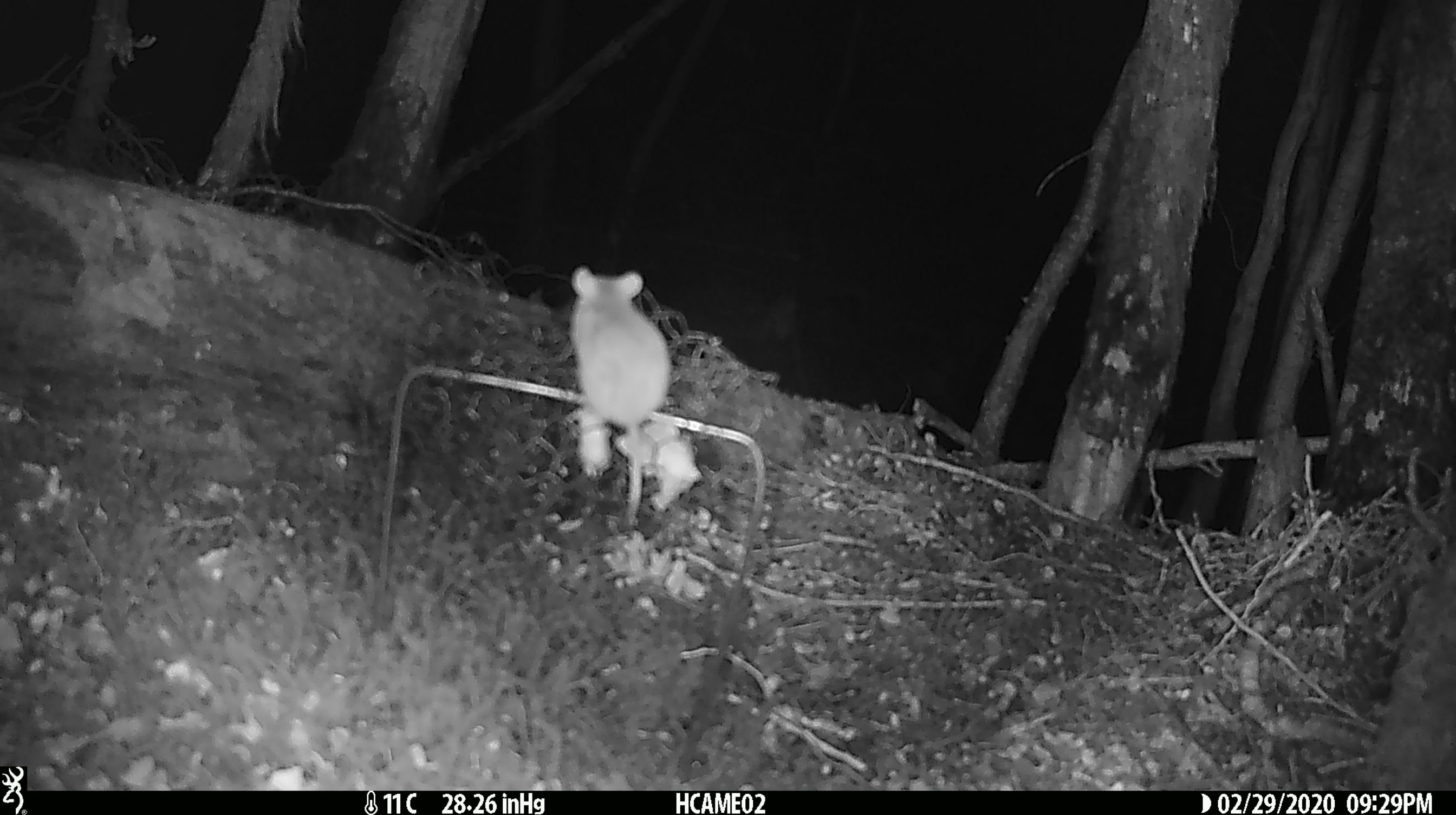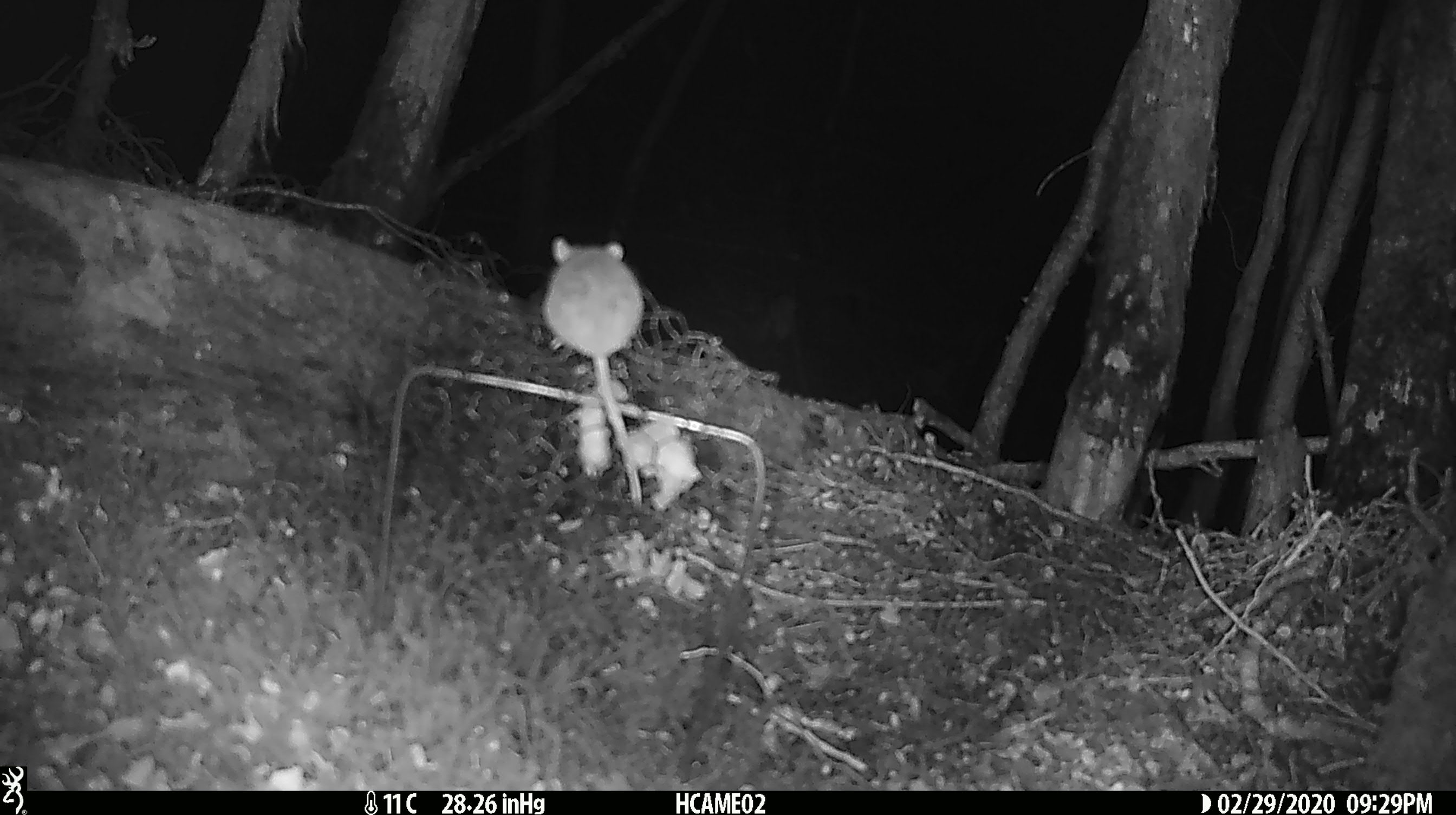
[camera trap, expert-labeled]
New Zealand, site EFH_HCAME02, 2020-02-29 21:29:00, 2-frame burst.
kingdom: Animalia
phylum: Chordata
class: Mammalia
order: Rodentia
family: Muridae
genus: Mus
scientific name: Mus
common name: mouse